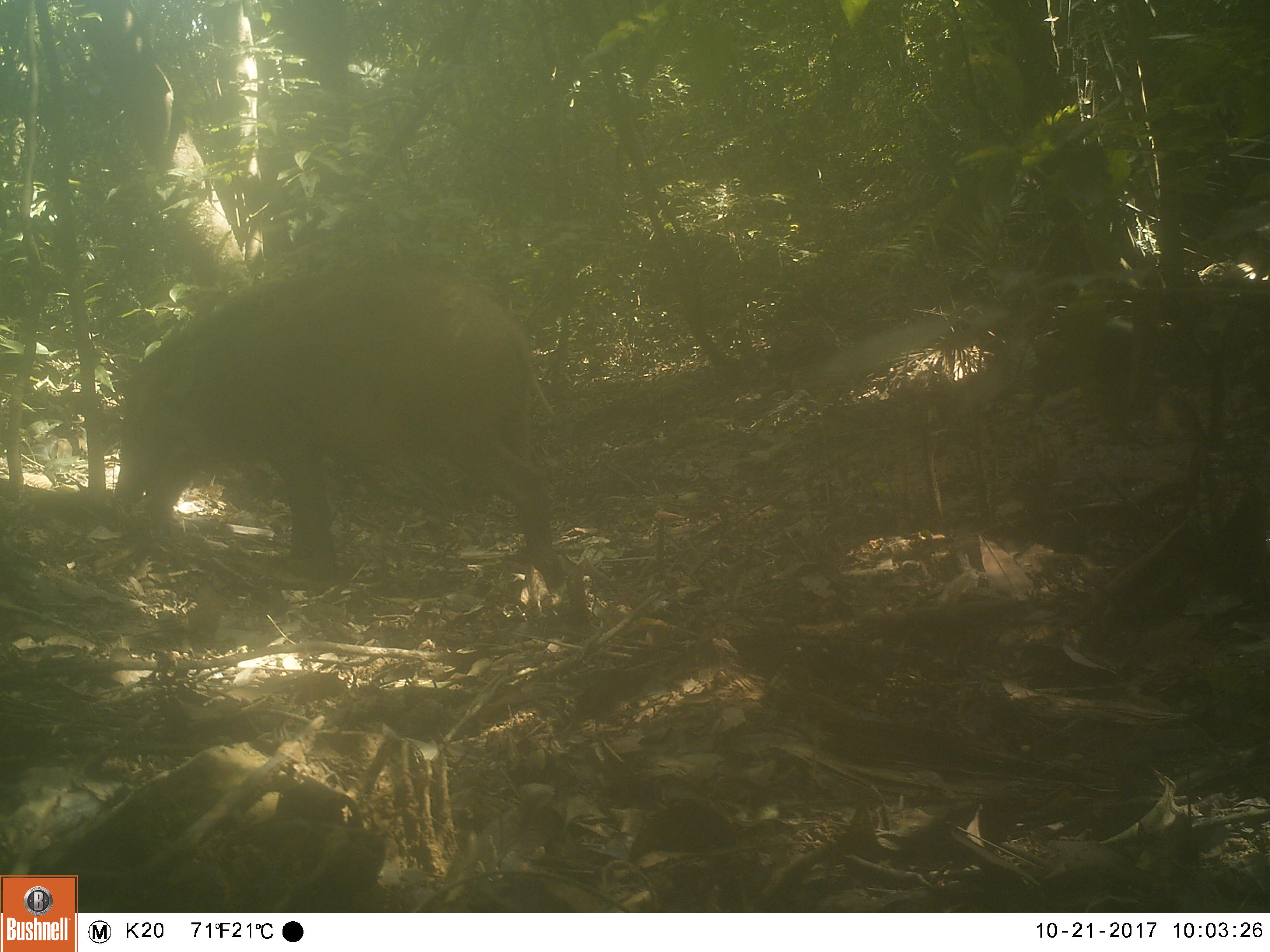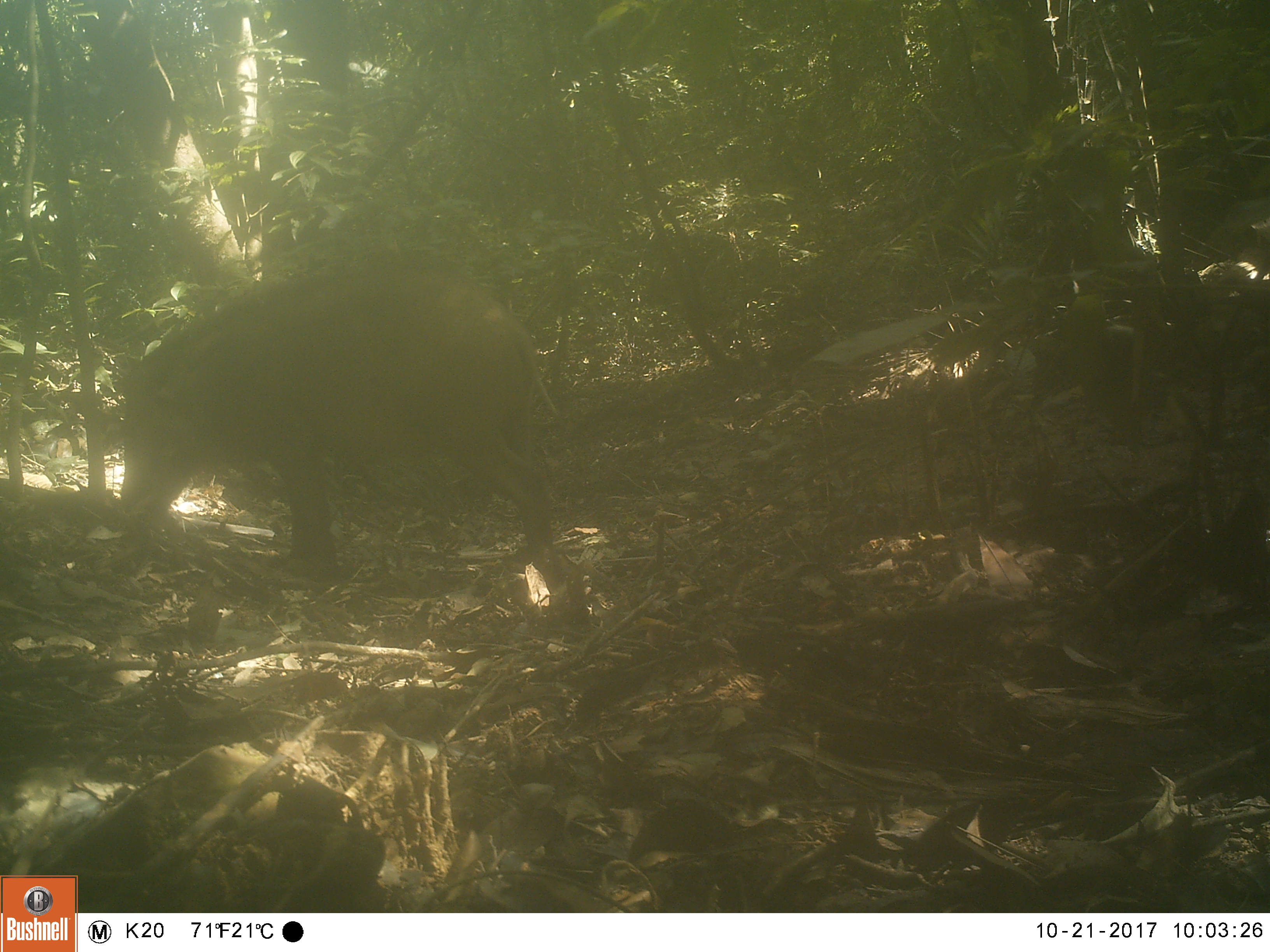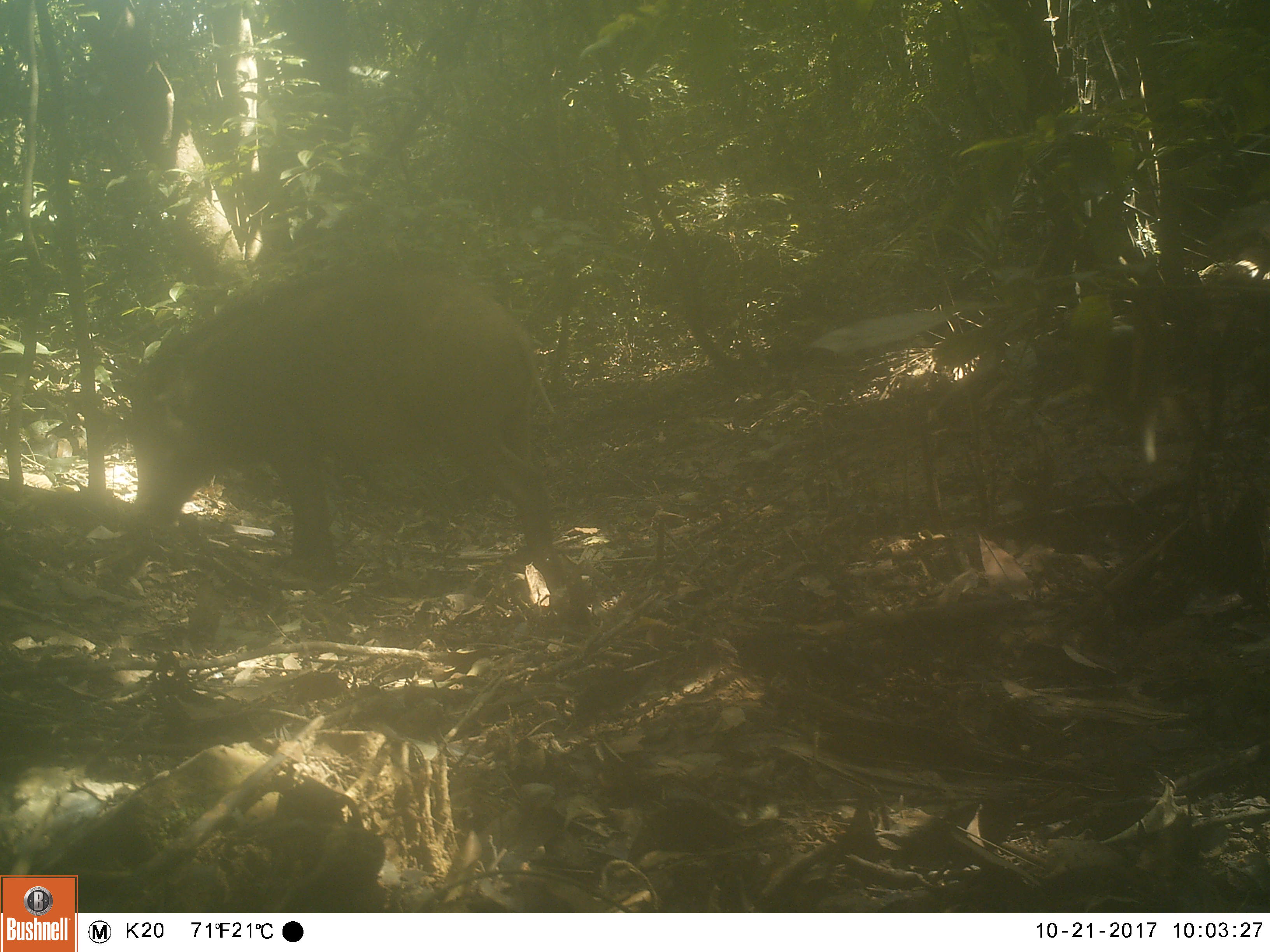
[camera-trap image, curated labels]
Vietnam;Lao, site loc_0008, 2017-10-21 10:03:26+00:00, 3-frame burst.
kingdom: Animalia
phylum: Chordata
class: Mammalia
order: Artiodactyla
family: Suidae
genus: Sus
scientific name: Sus scrofa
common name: eurasian wild pig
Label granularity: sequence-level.